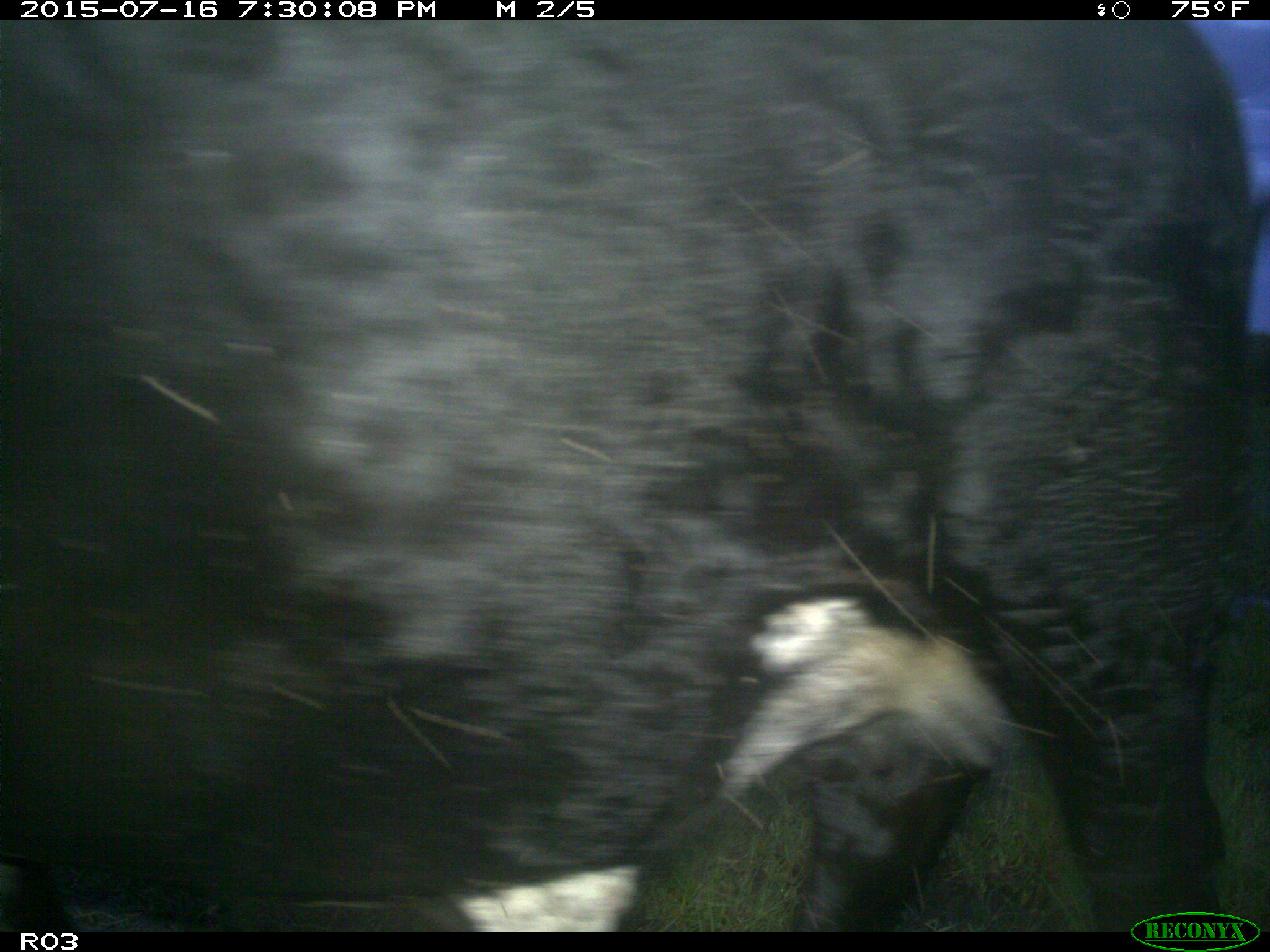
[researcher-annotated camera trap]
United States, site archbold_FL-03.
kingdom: Animalia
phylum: Chordata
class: Mammalia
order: Artiodactyla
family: Bovidae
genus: Bos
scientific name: Bos taurus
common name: domestic cow